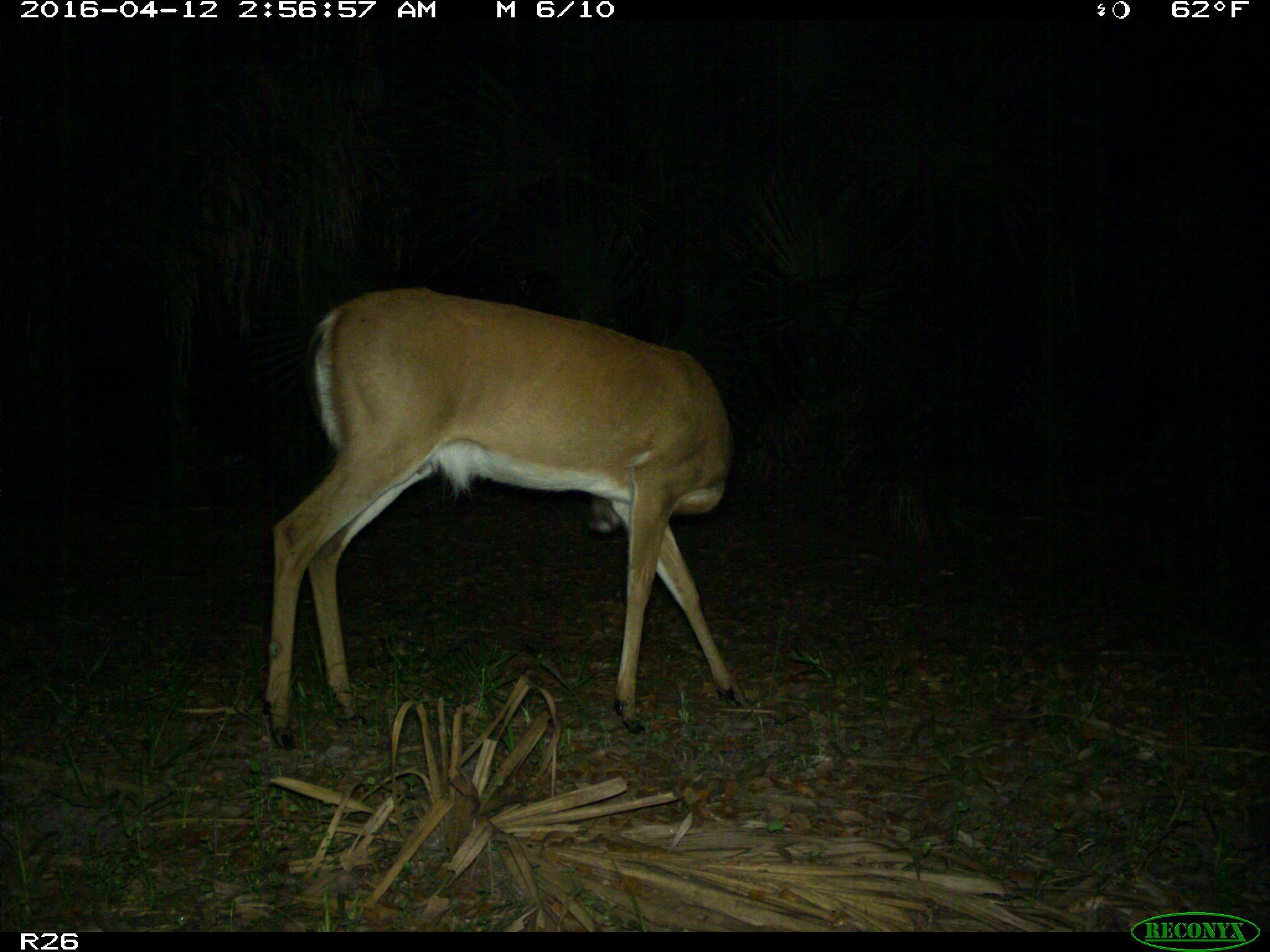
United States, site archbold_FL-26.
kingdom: Animalia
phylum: Chordata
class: Mammalia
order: Artiodactyla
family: Cervidae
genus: Odocoileus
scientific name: Odocoileus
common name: deer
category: unidentified deer